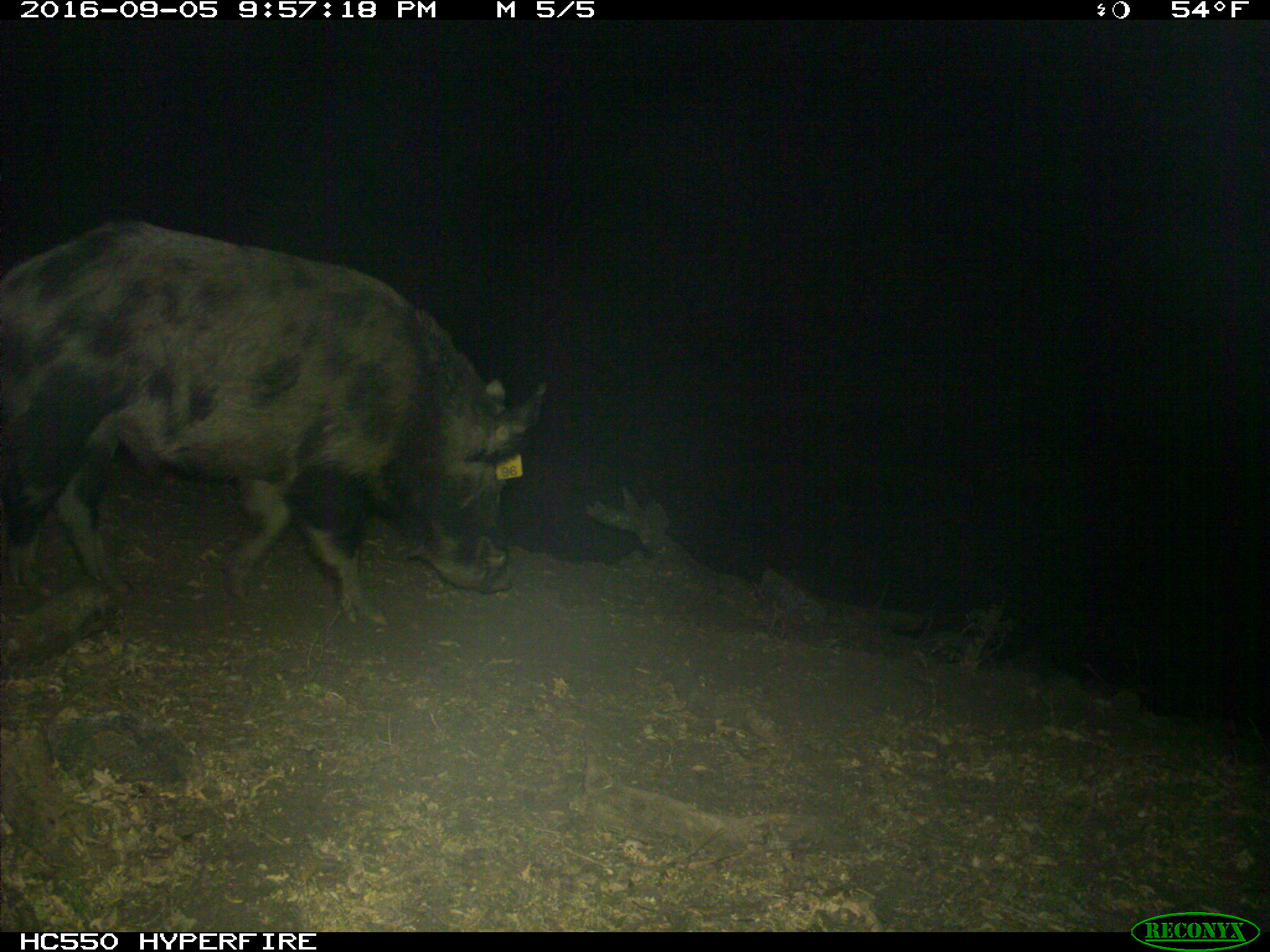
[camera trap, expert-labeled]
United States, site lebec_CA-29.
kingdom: Animalia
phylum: Chordata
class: Mammalia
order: Artiodactyla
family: Suidae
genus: Sus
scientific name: Sus scrofa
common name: wild boar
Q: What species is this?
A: Sus scrofa (wild boar).